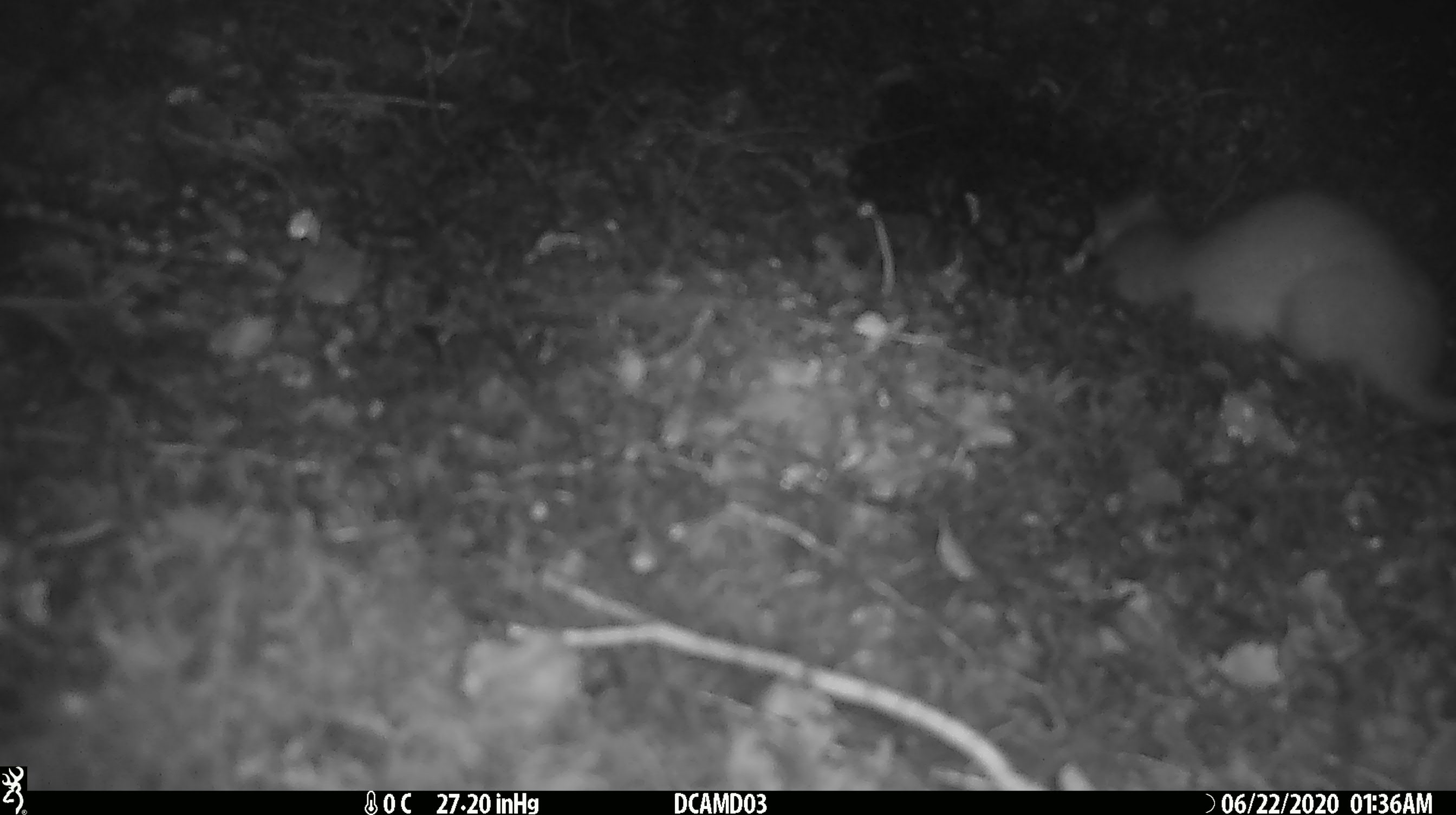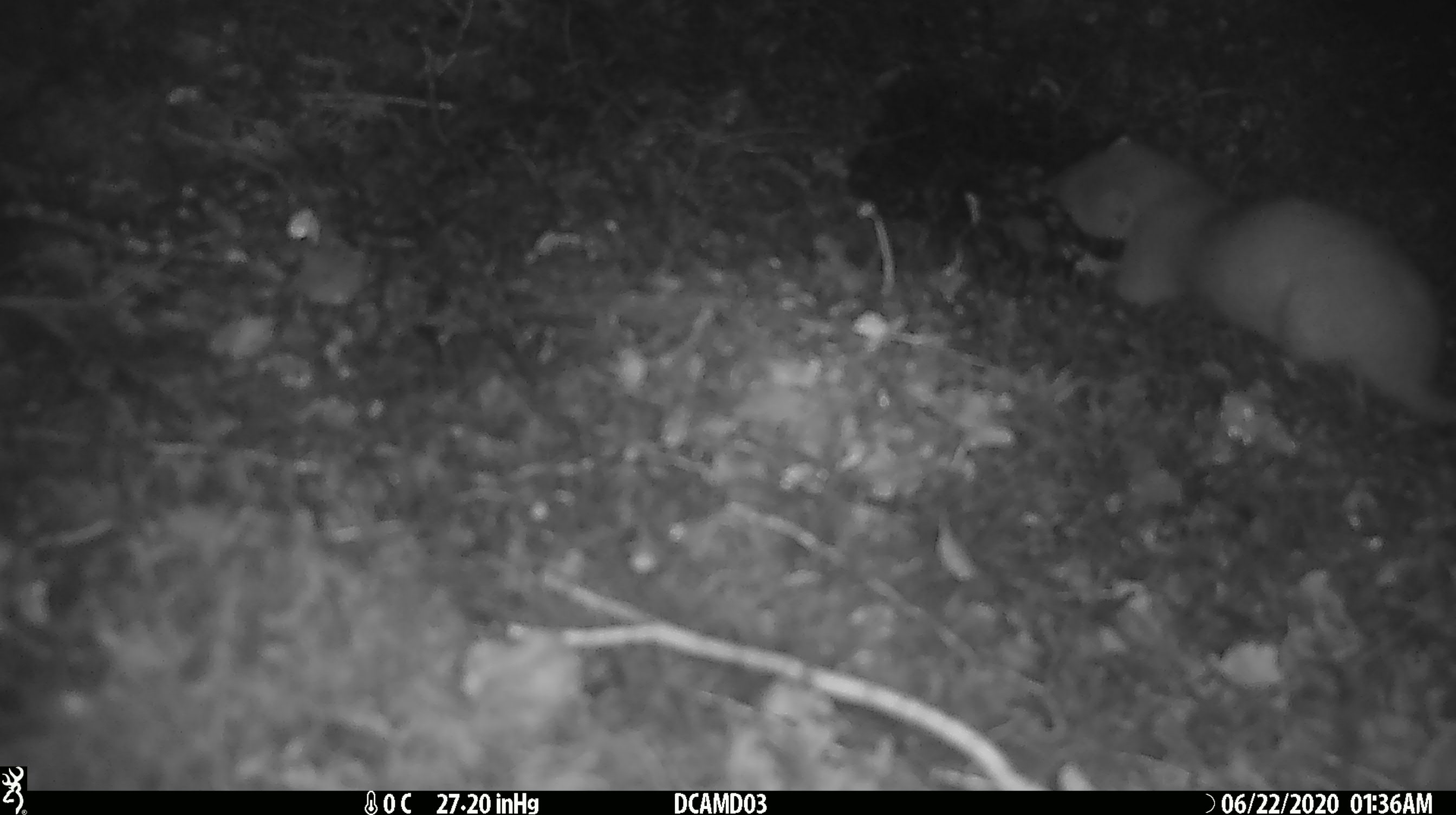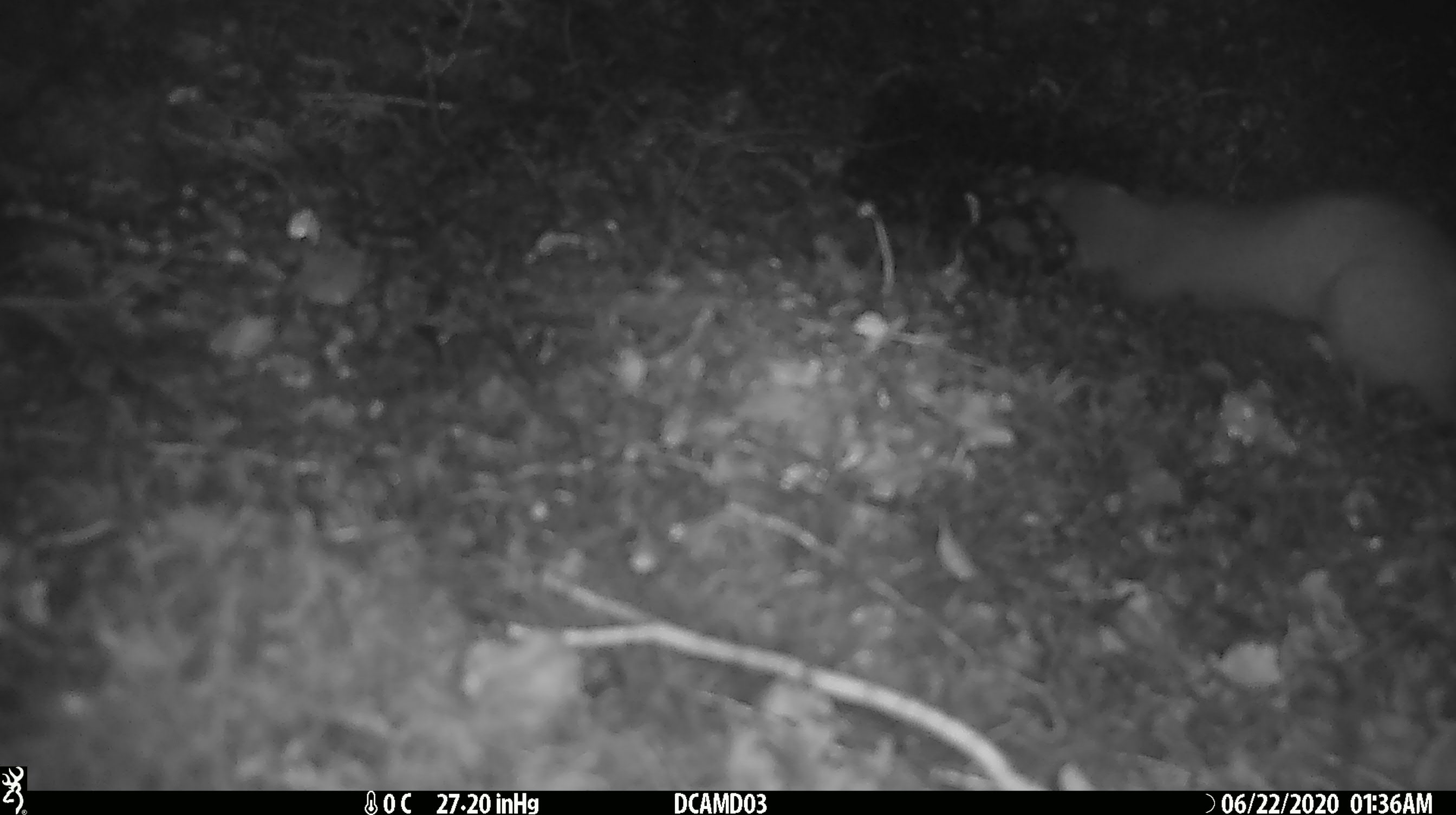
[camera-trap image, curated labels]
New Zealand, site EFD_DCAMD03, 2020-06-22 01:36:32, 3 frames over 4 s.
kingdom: Animalia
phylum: Chordata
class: Mammalia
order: Carnivora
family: Mustelidae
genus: Mustela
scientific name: Mustela erminea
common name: stoat